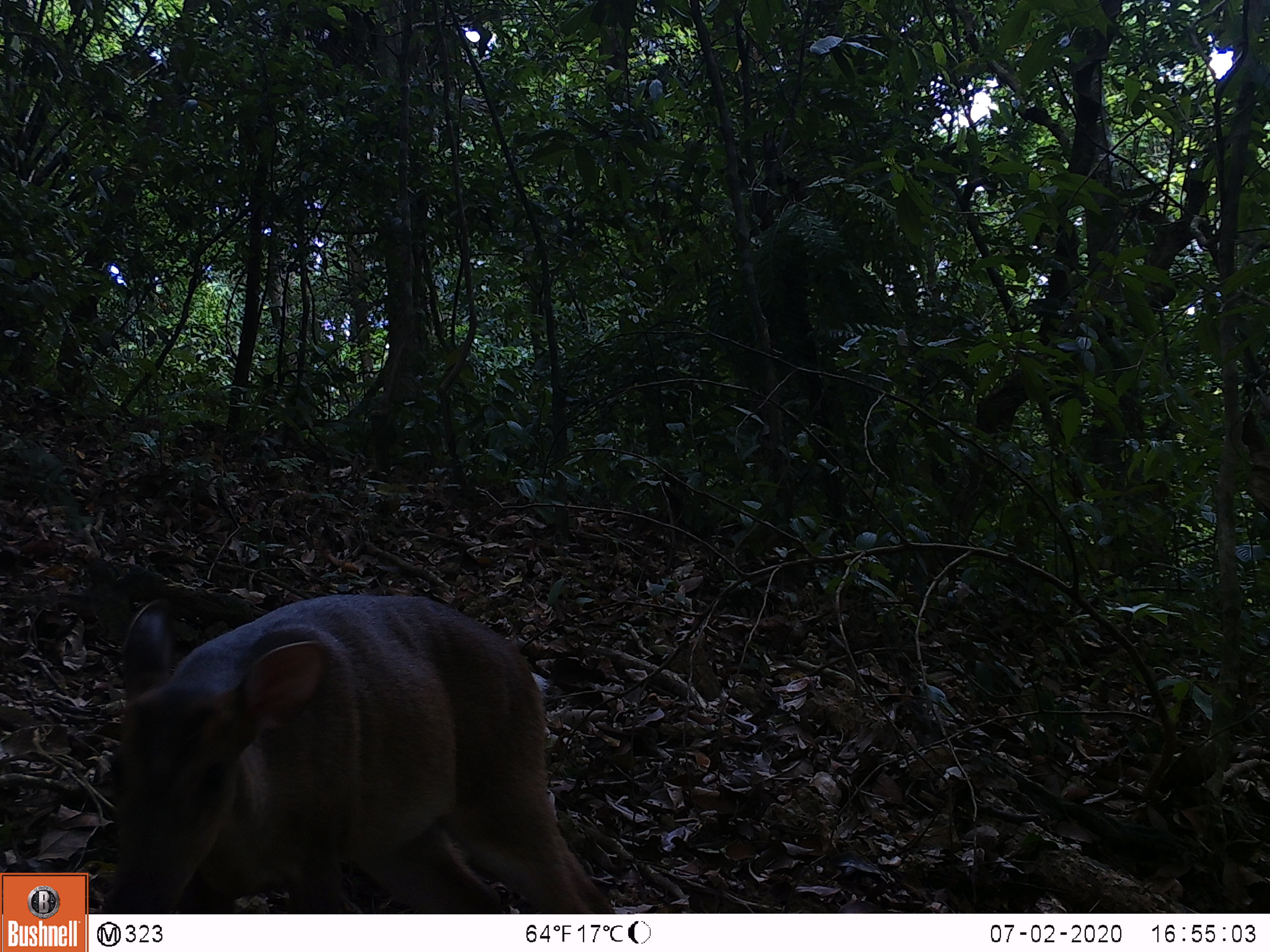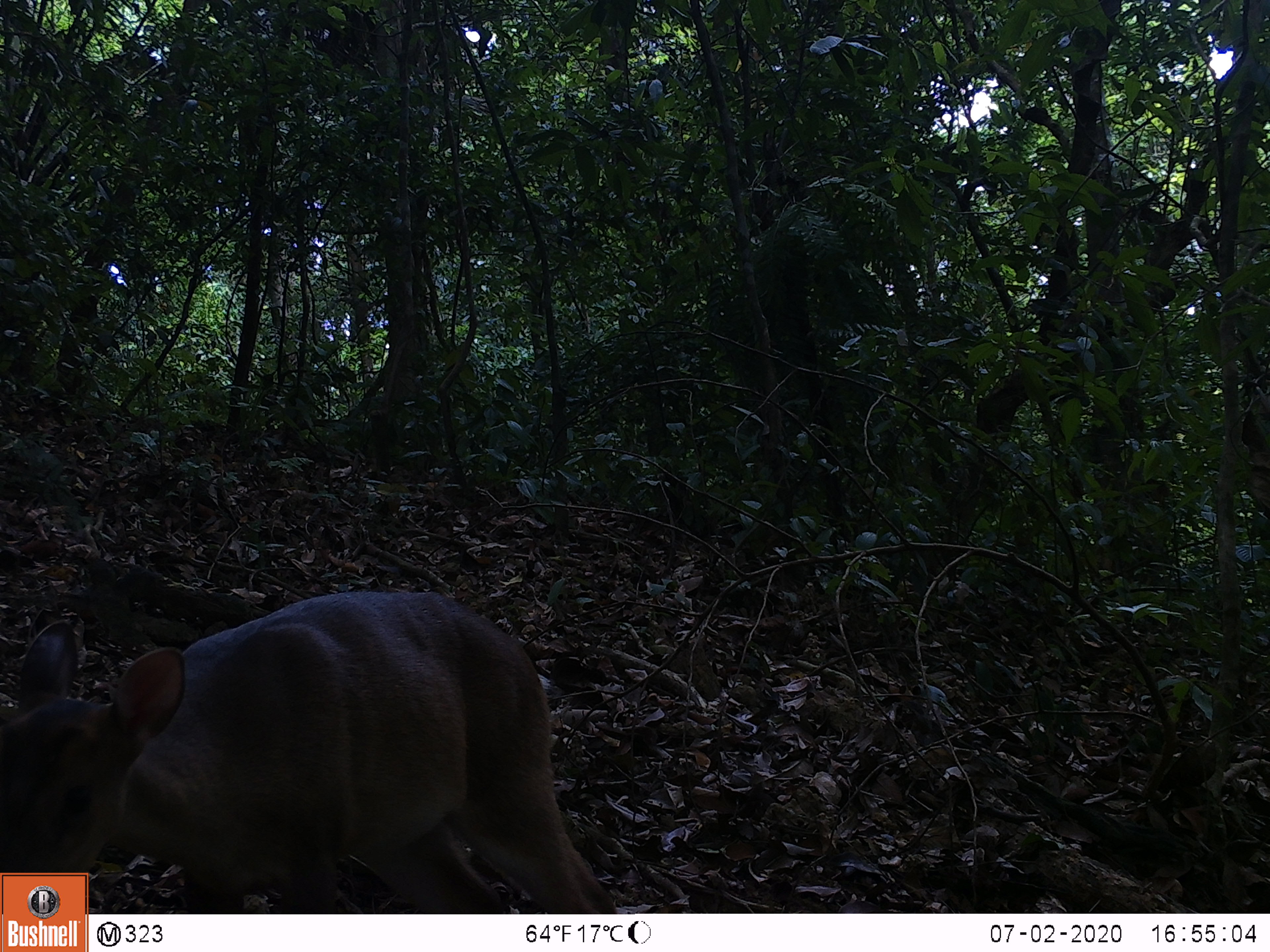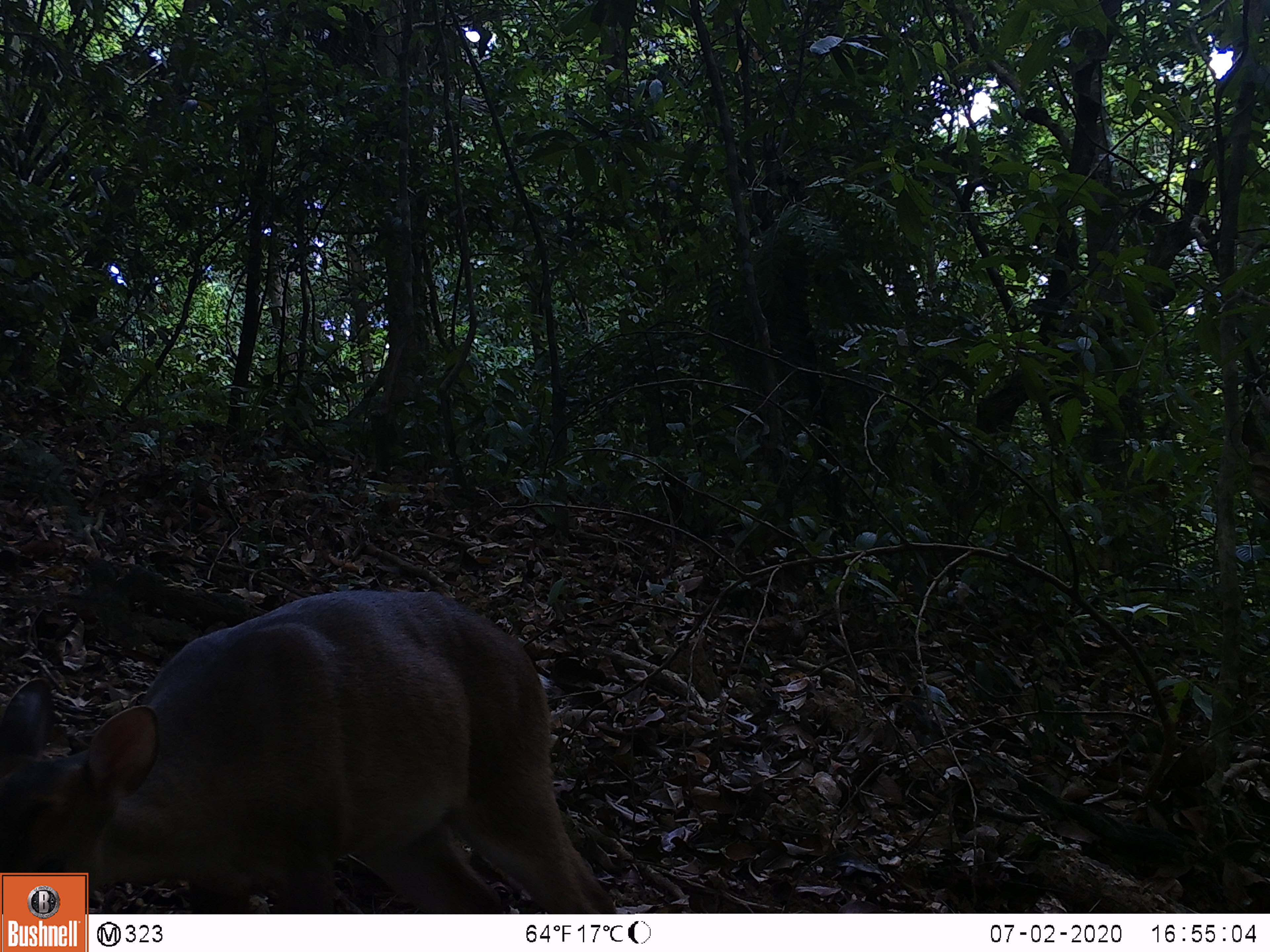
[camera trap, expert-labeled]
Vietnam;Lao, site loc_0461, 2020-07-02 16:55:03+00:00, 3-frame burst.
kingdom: Animalia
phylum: Chordata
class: Mammalia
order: Artiodactyla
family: Cervidae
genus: Muntiacus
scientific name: Muntiacus vuquangensis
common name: large-antlered muntjac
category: large antlered muntjac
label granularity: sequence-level